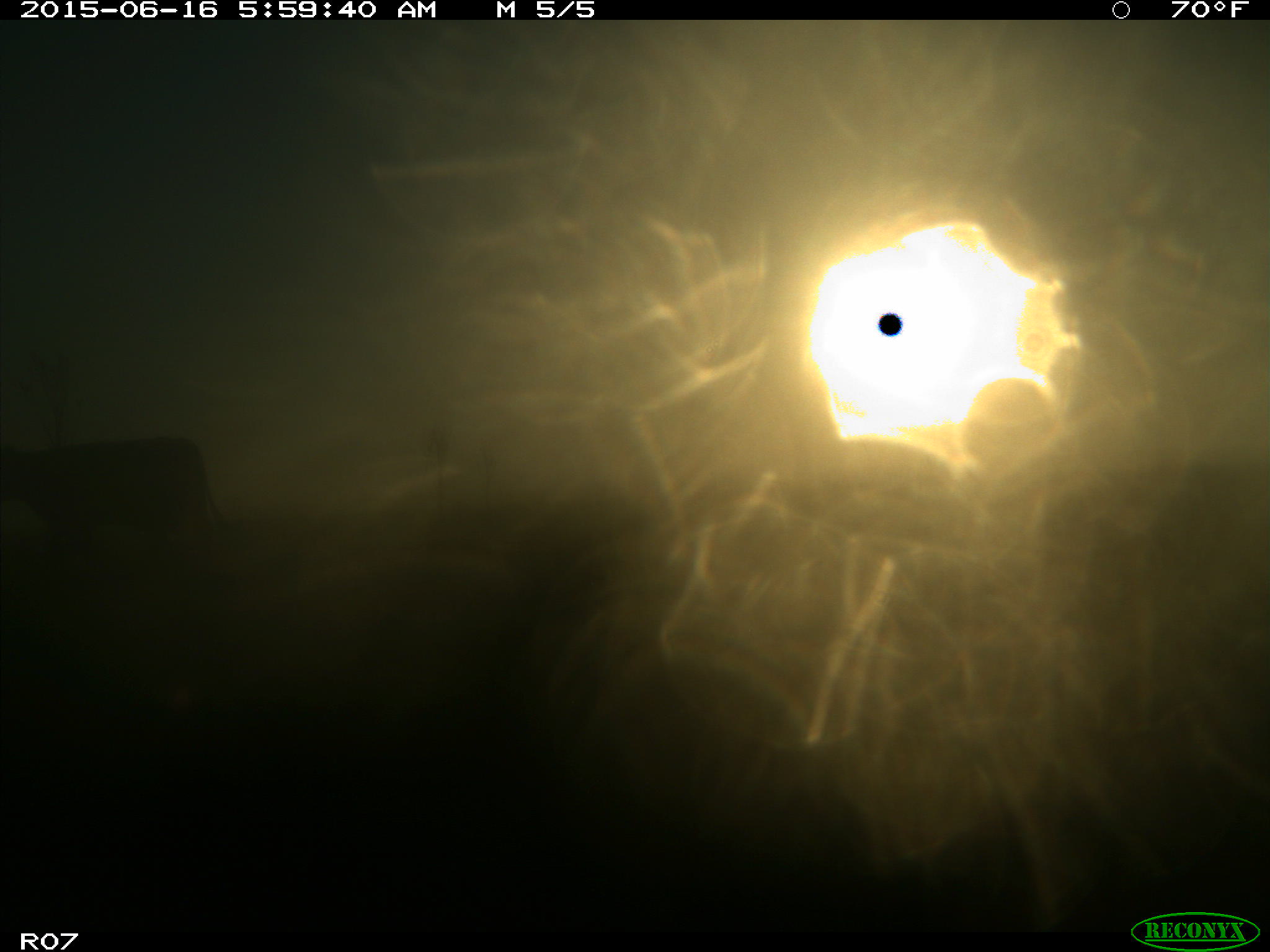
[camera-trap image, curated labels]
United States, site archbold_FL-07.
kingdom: Animalia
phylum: Chordata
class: Mammalia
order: Artiodactyla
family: Bovidae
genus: Bos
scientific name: Bos taurus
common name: domestic cow